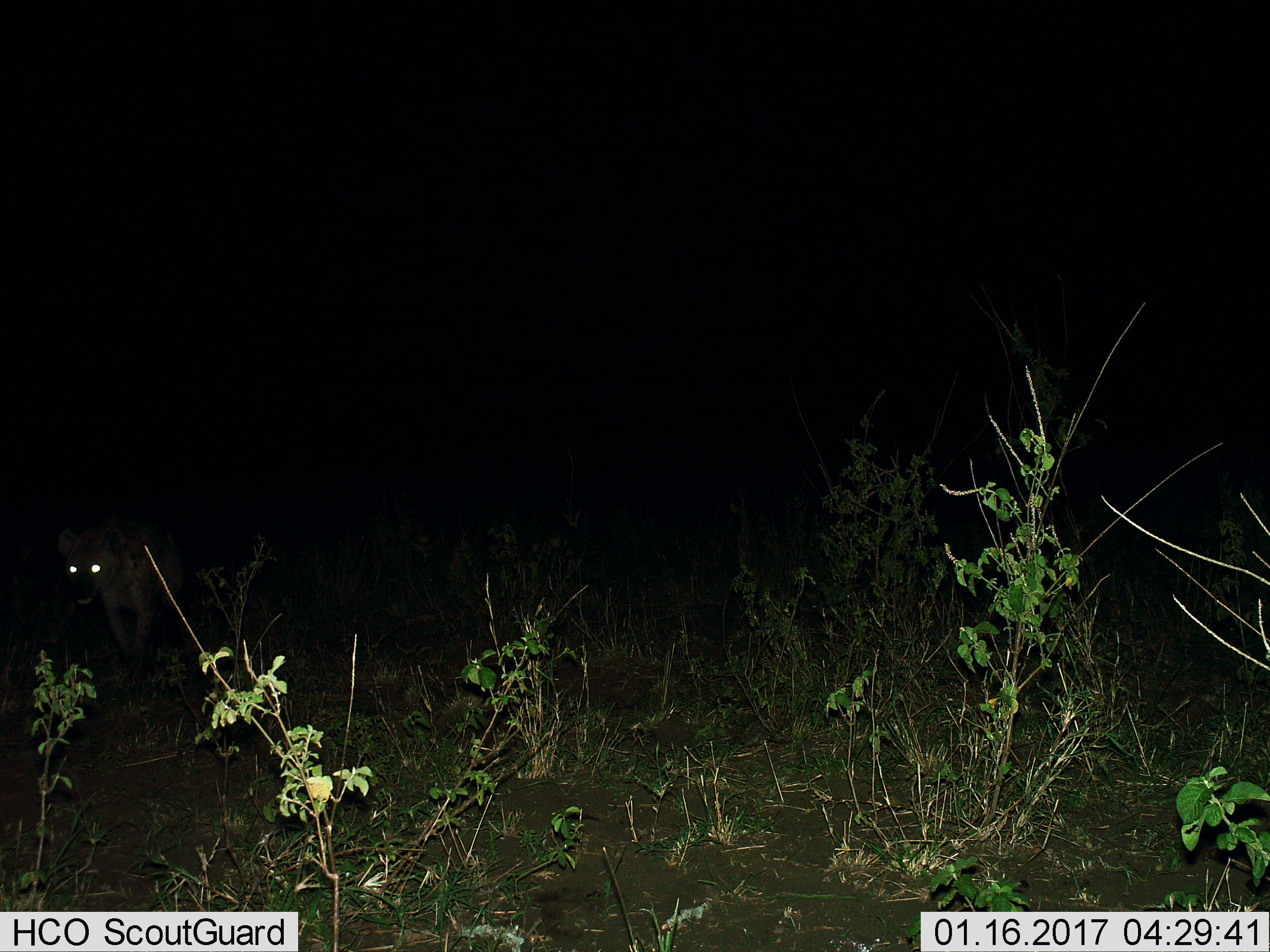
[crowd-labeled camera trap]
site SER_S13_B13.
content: unidentified animal